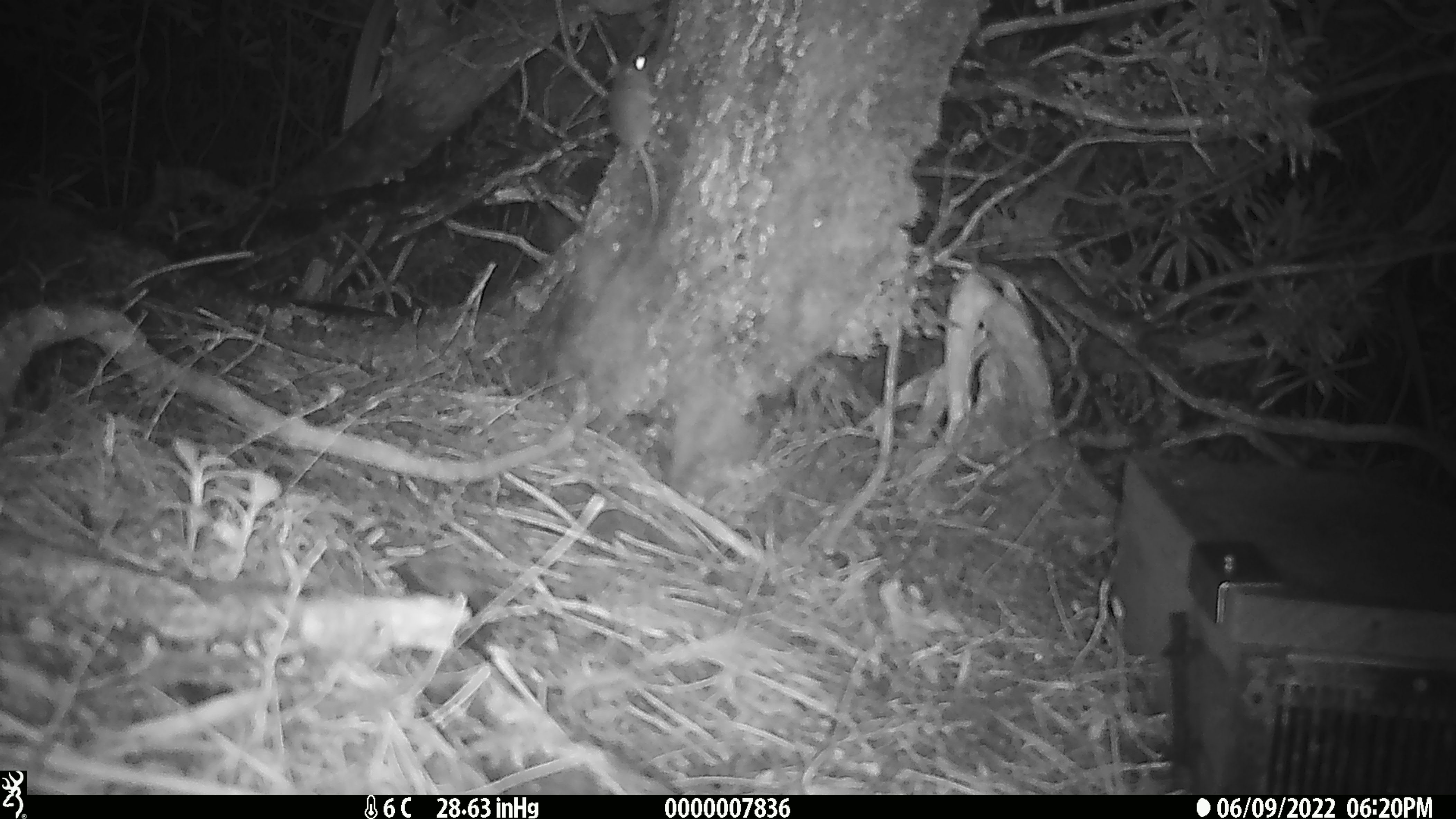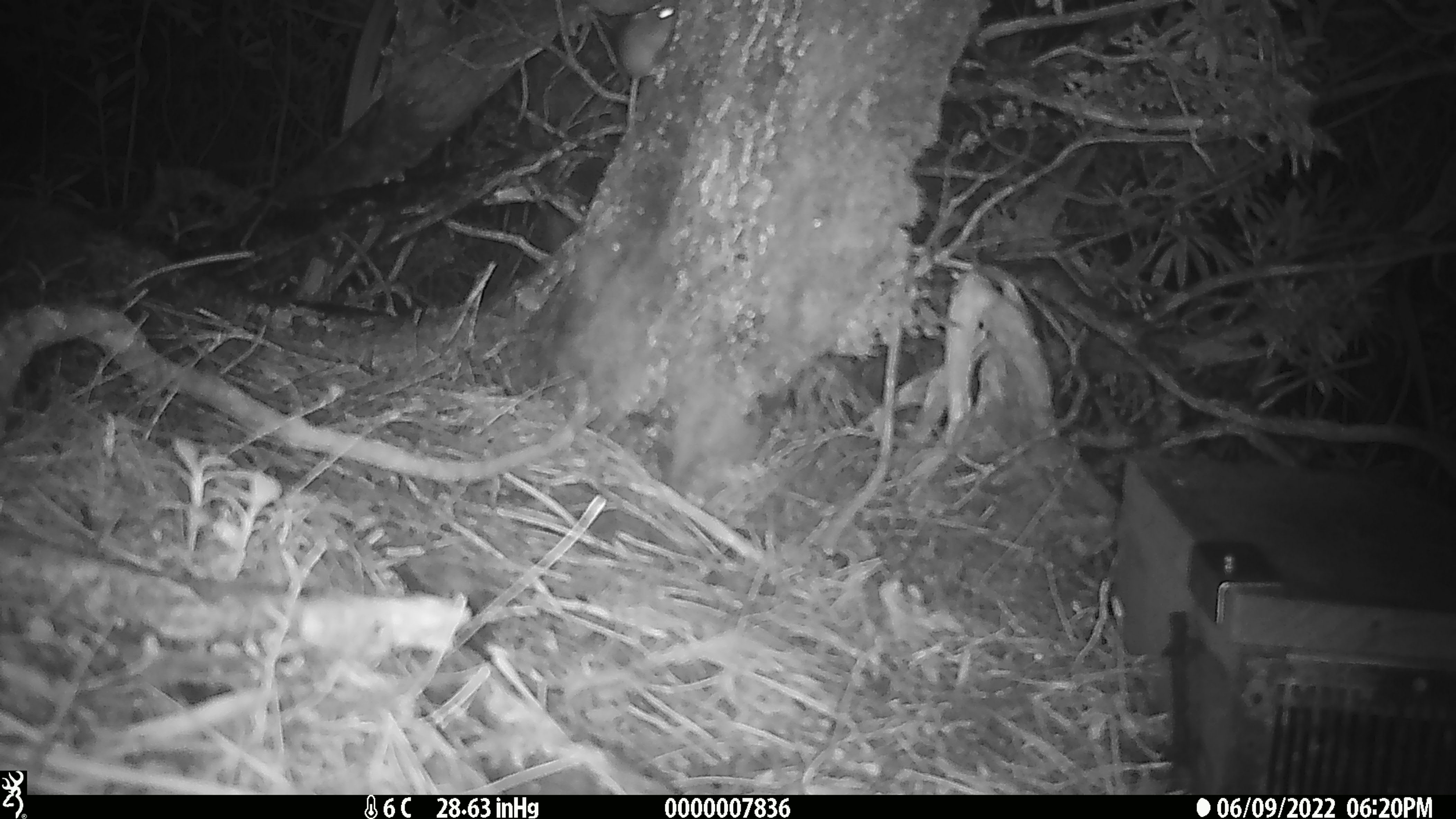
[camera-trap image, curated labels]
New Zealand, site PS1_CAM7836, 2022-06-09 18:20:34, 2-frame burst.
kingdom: Animalia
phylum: Chordata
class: Mammalia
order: Rodentia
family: Muridae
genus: Mus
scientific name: Mus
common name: mouse